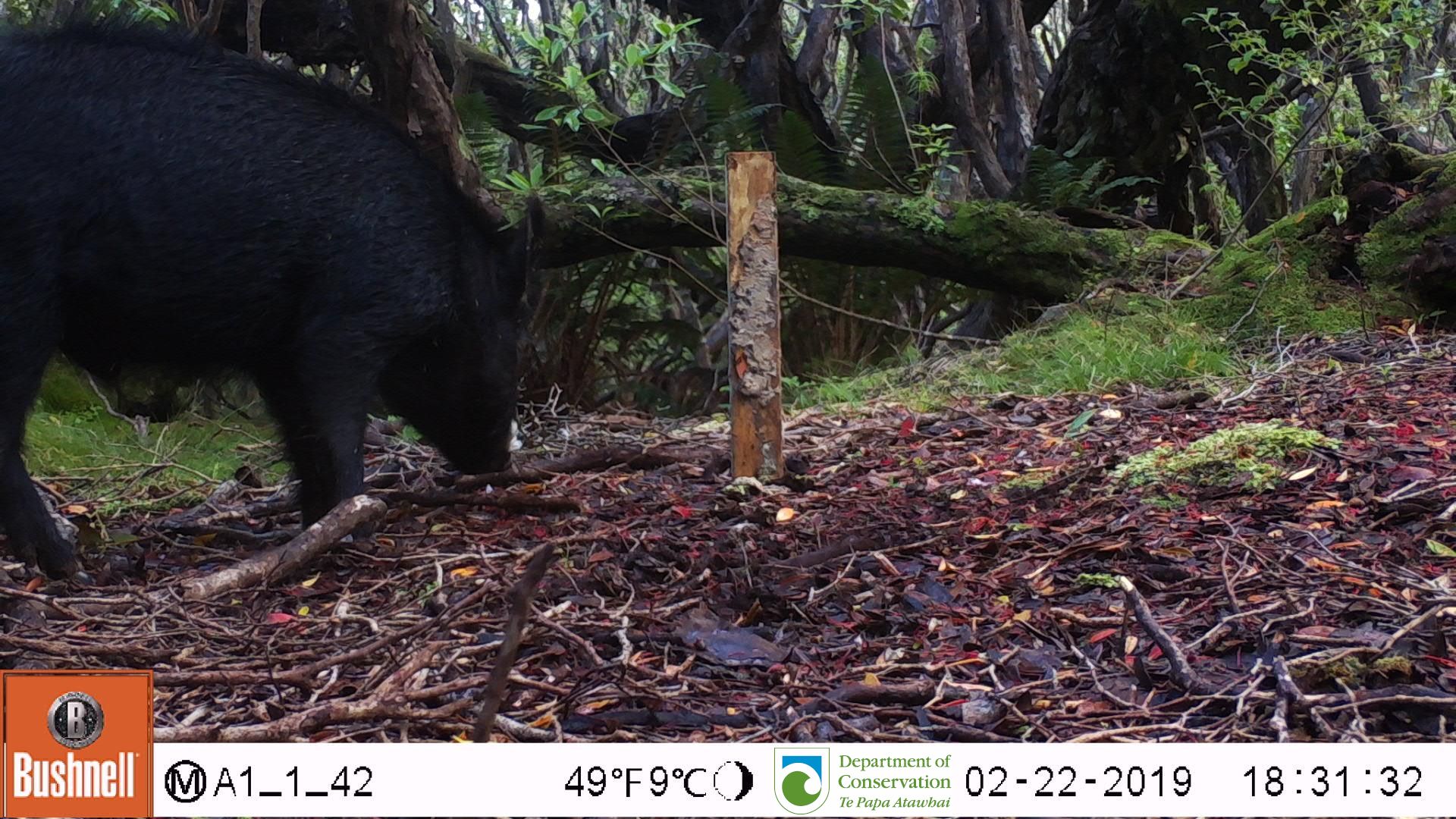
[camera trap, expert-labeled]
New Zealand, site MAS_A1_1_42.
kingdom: Animalia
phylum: Chordata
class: Mammalia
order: Artiodactyla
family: Suidae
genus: Sus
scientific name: Sus scrofa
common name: pig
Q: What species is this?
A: Pig (Sus scrofa).